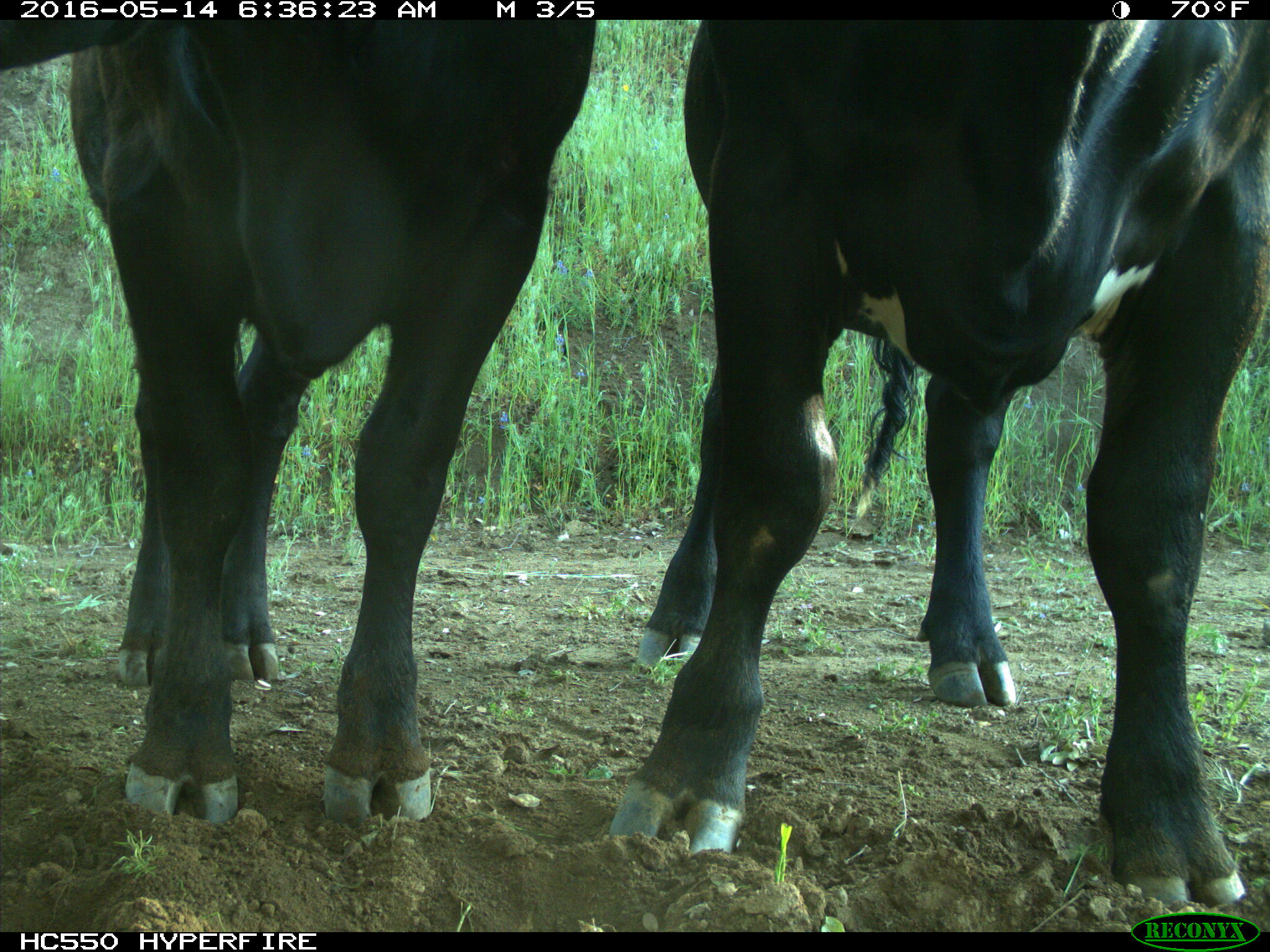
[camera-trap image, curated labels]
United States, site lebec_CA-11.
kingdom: Animalia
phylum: Chordata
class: Mammalia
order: Artiodactyla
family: Bovidae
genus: Bos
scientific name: Bos taurus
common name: domestic cow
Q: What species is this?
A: Bos taurus (domestic cow).